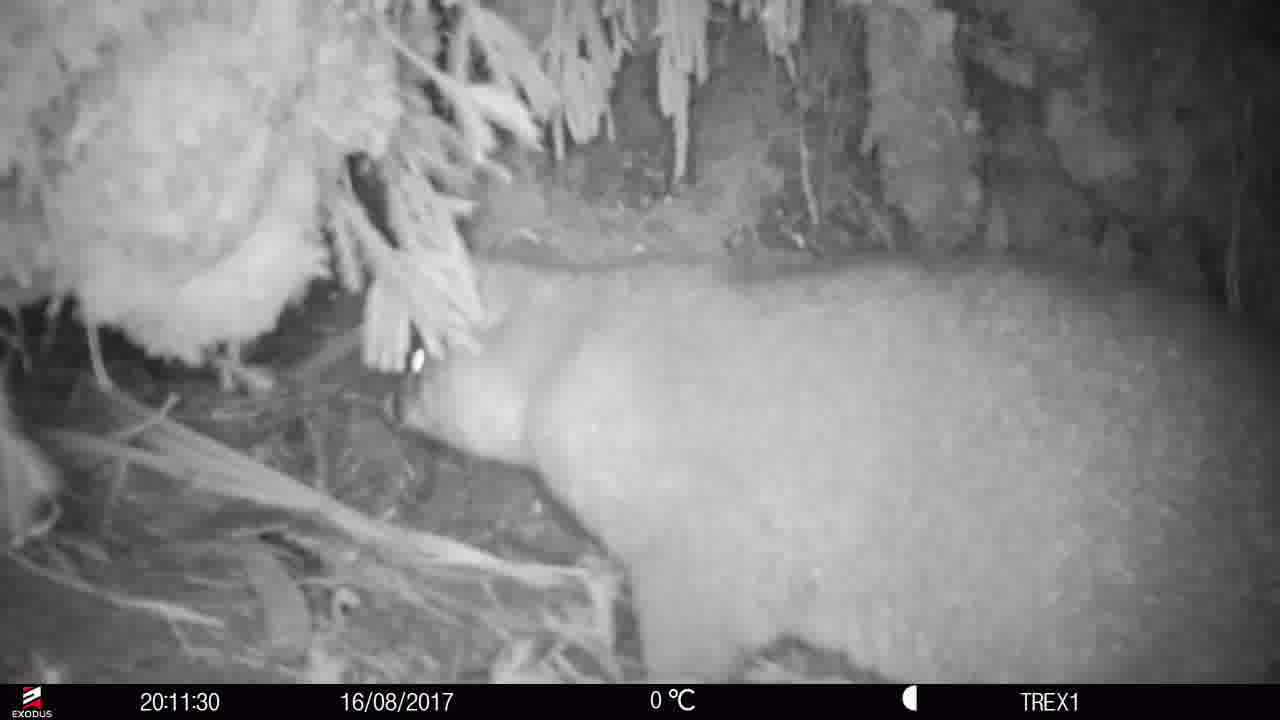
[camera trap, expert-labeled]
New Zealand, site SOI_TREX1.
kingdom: Animalia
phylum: Chordata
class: Mammalia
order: Diprotodontia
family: Phalangeridae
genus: Trichosurus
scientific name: Trichosurus vulpecula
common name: common brushtail possum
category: possum